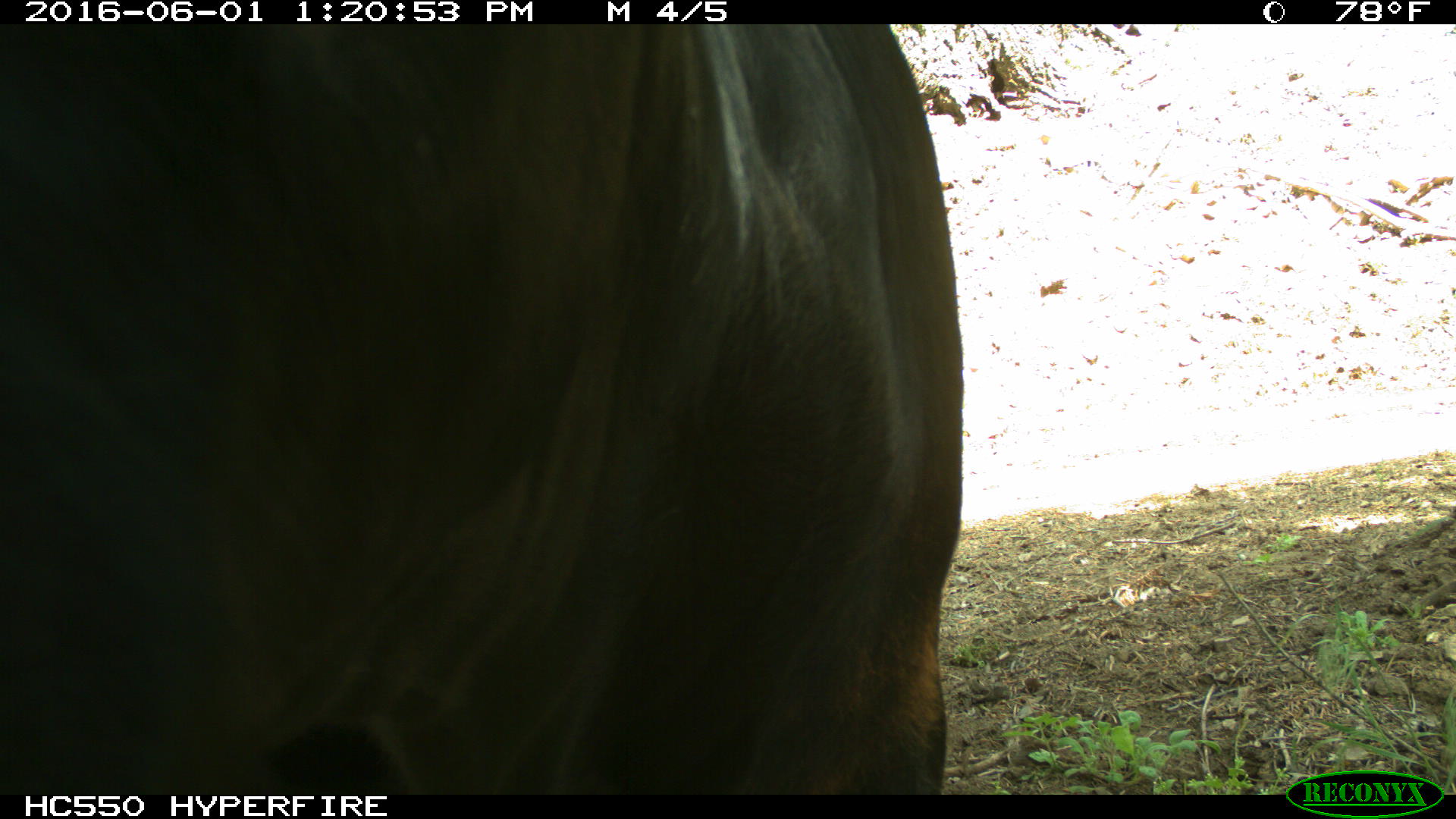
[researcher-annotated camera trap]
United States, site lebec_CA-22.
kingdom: Animalia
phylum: Chordata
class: Mammalia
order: Artiodactyla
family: Bovidae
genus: Bos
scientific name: Bos taurus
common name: domestic cow